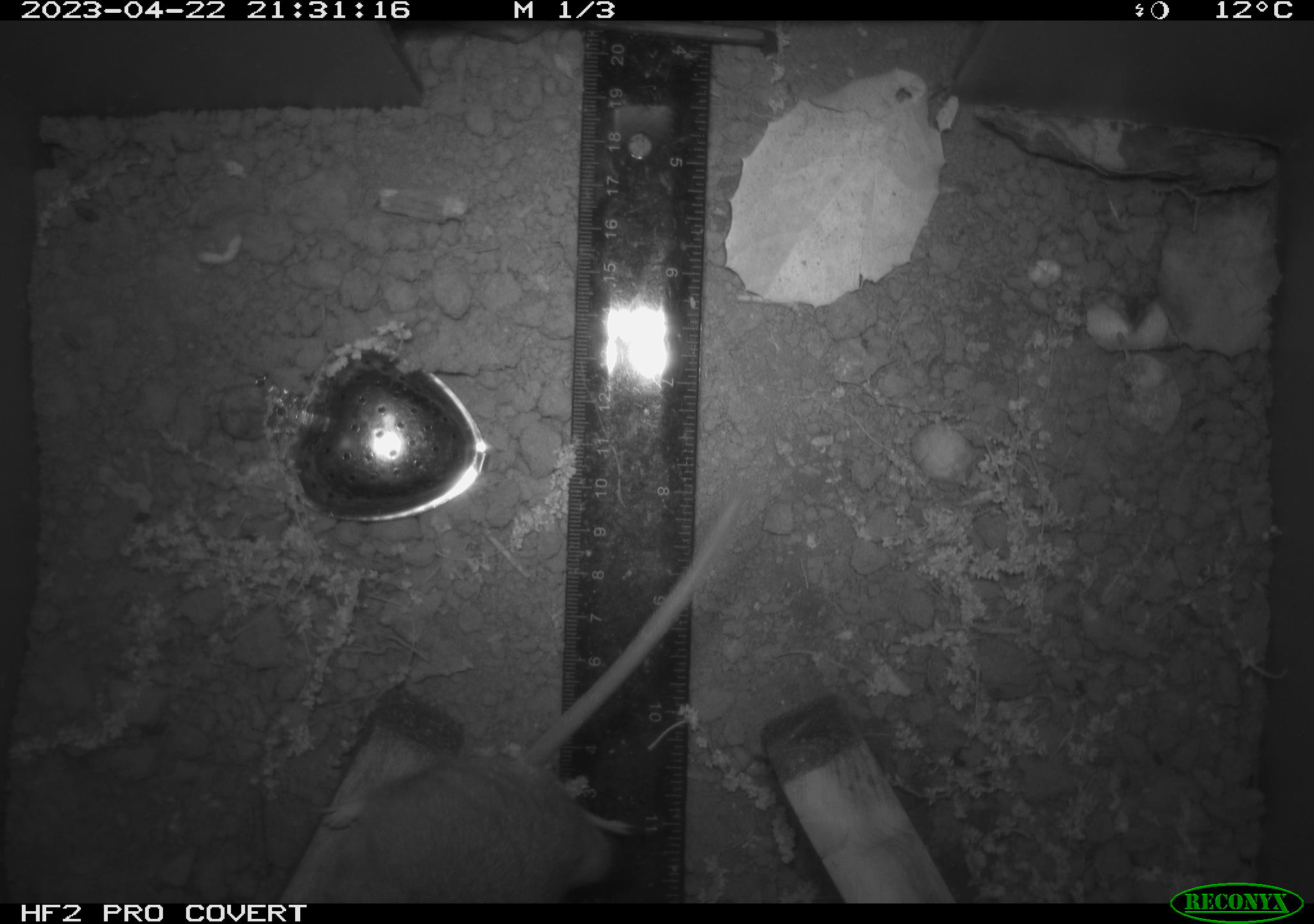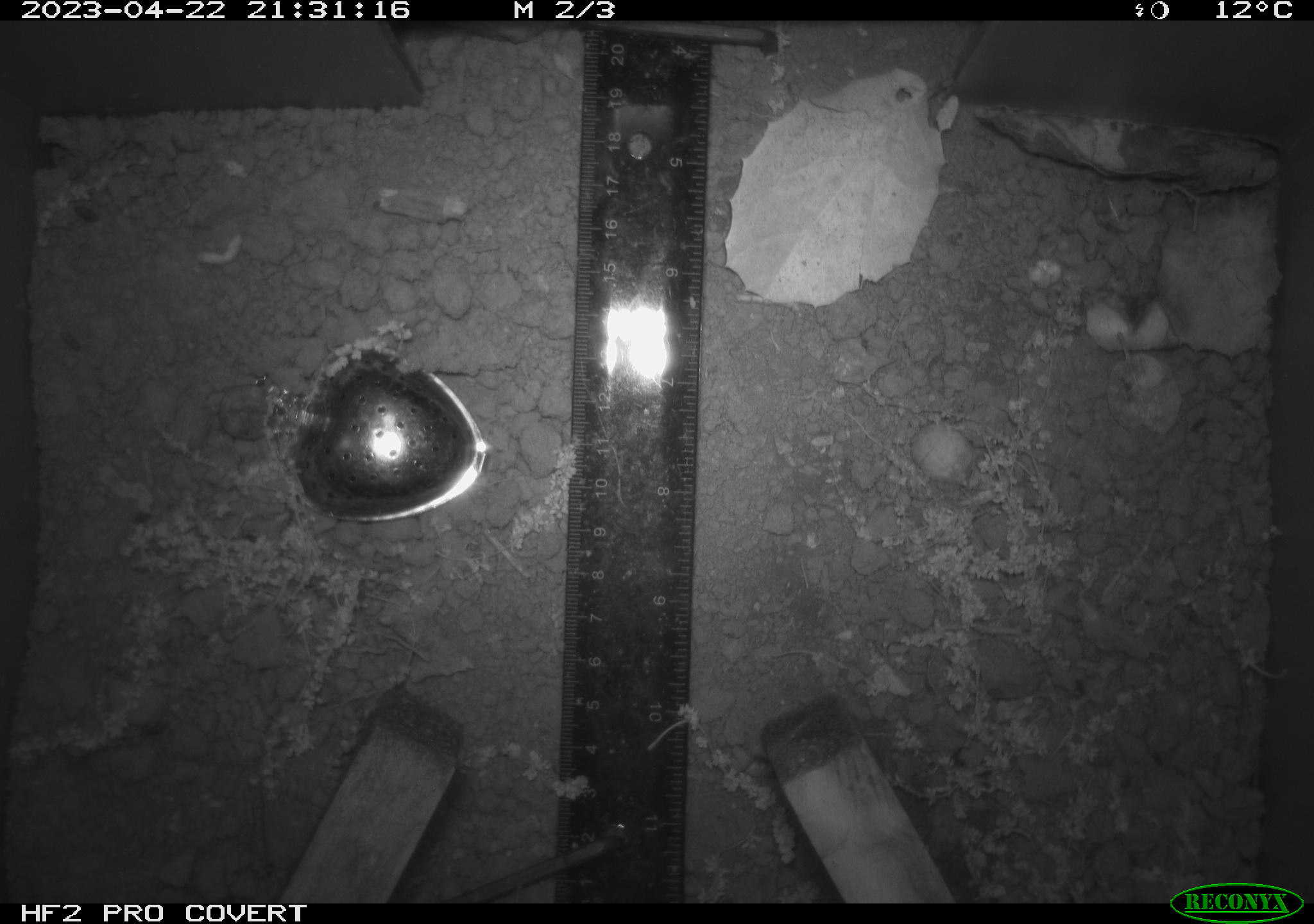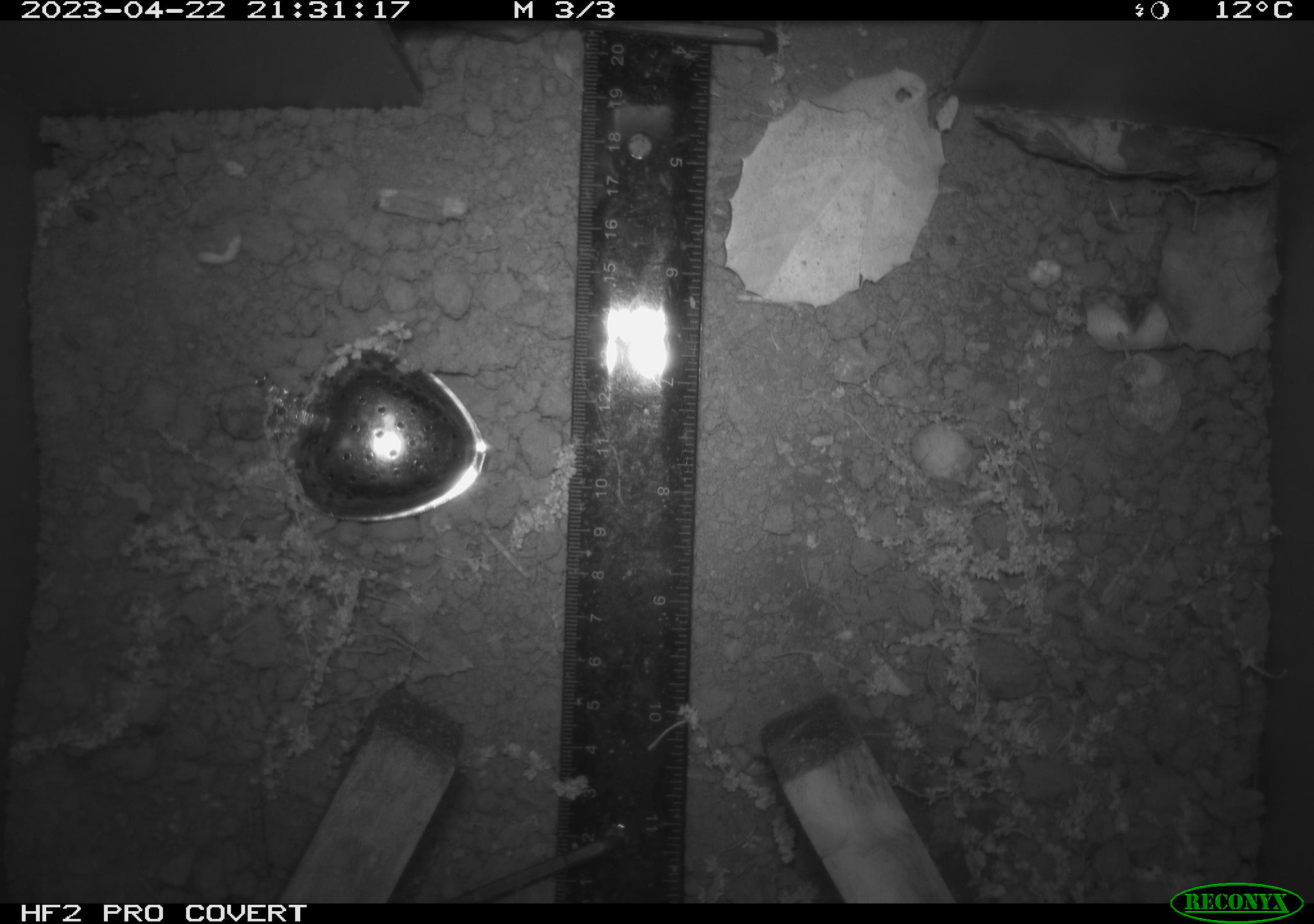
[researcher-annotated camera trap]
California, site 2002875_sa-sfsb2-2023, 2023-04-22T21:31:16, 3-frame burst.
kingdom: Animalia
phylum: Chordata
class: Mammalia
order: Rodentia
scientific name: Rodentia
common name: mouse species